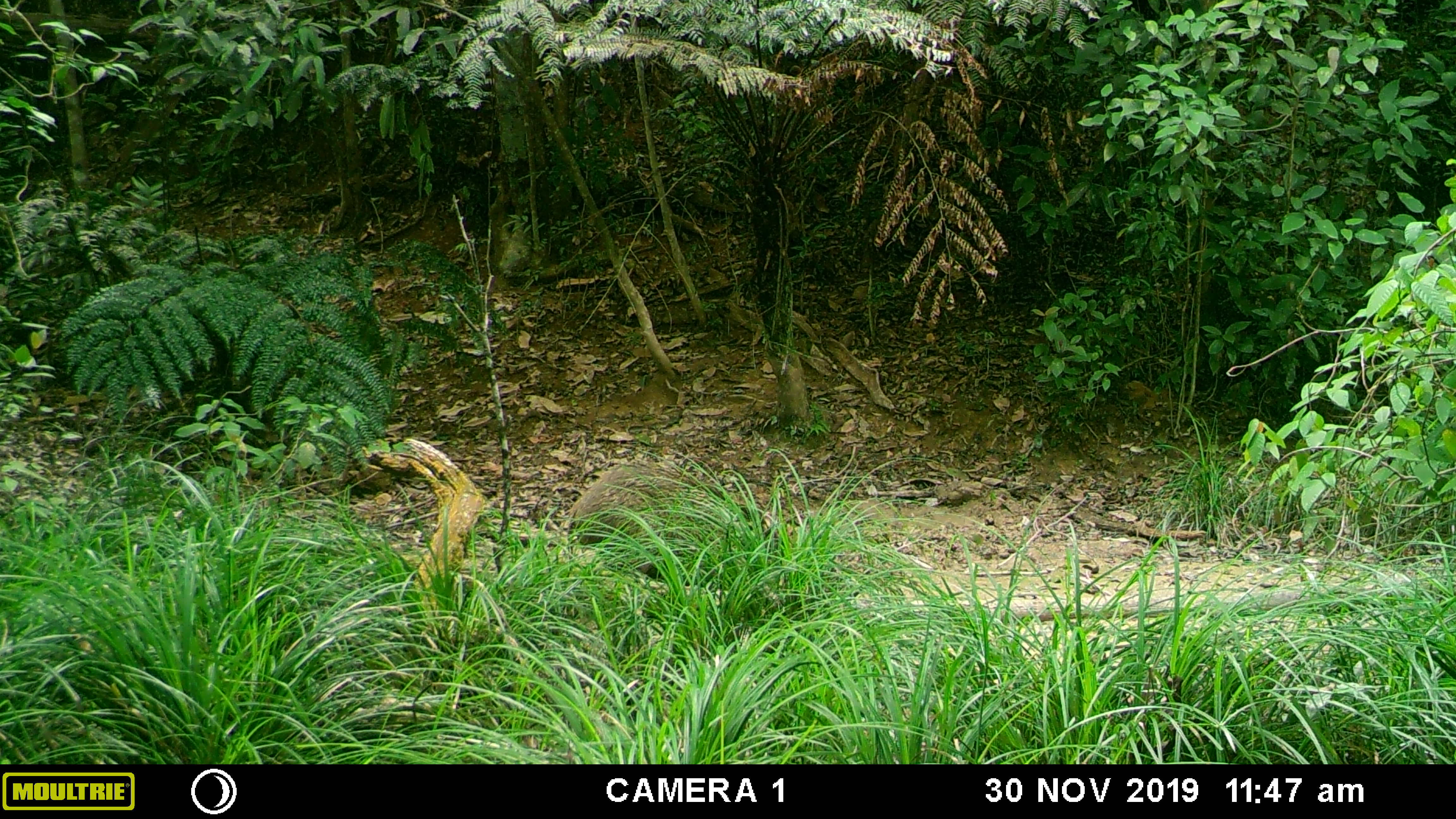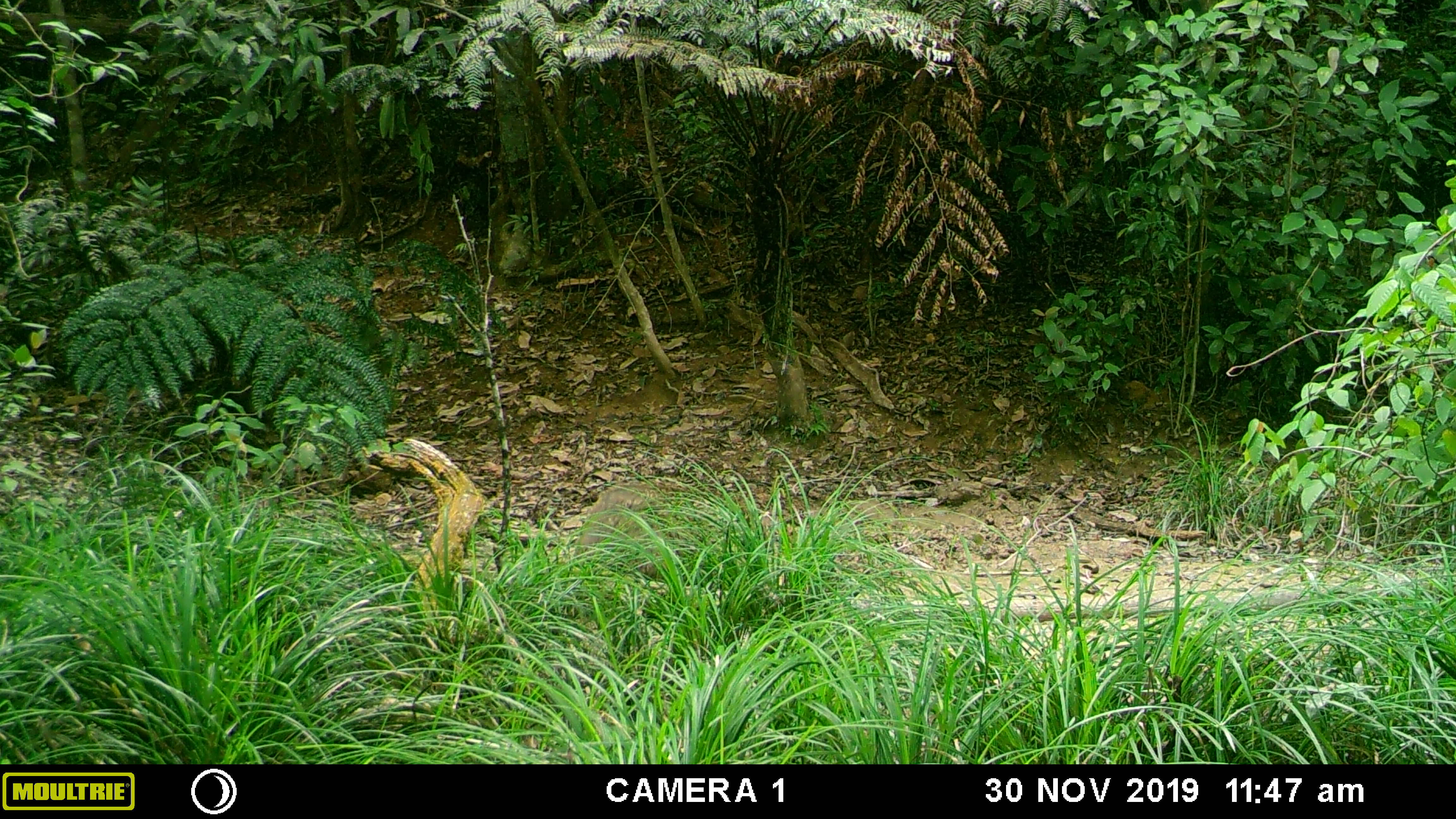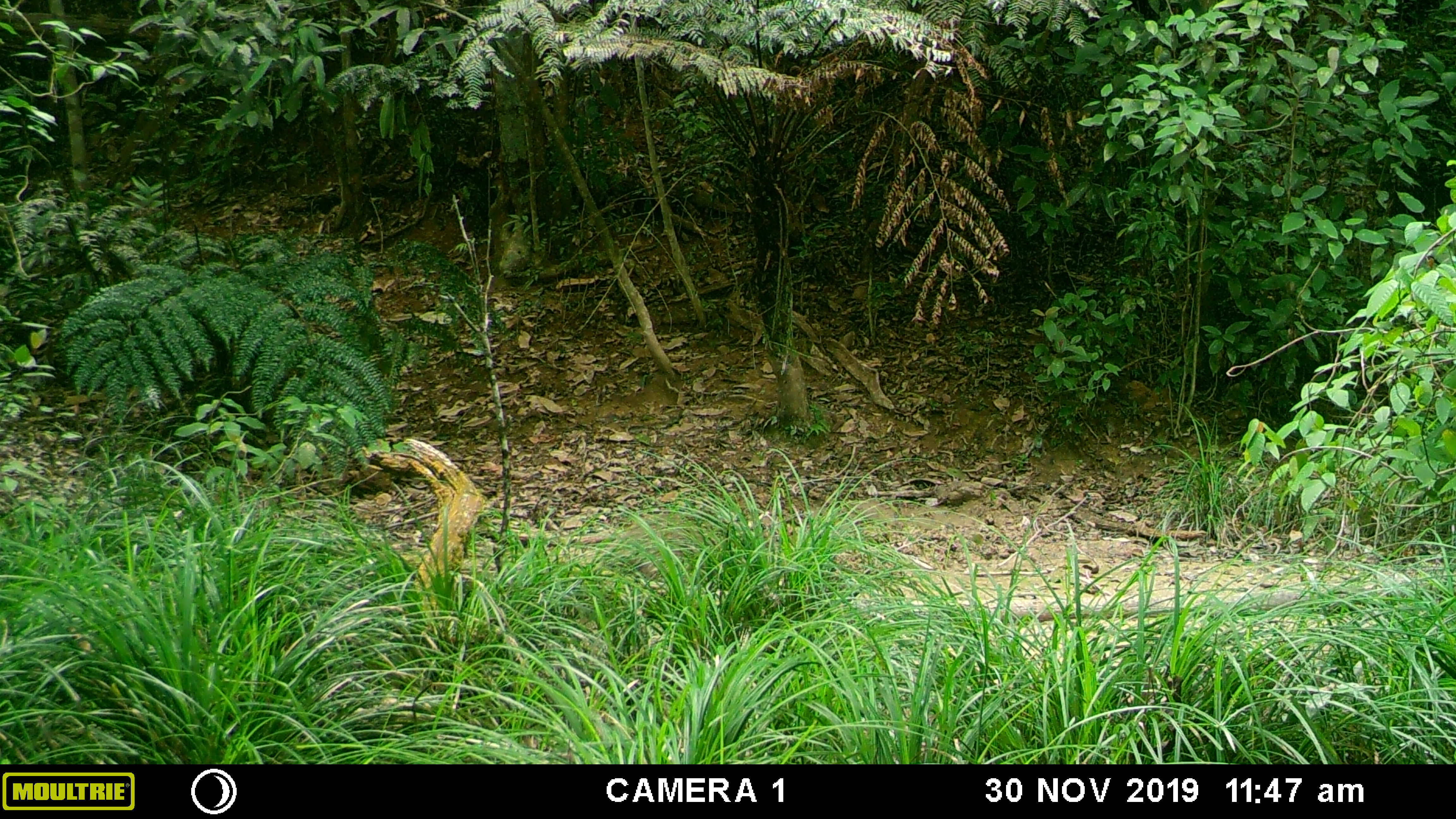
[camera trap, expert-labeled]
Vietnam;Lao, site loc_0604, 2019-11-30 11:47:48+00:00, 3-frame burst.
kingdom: Animalia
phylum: Chordata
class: Mammalia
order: Artiodactyla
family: Suidae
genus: Sus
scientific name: Sus scrofa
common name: eurasian wild pig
Eurasian wild pig (Sus scrofa). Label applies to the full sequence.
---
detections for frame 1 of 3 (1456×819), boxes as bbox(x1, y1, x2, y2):
eurasian wild pig: bbox(566, 460, 799, 600)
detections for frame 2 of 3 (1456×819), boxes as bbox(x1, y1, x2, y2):
eurasian wild pig: bbox(570, 480, 802, 595)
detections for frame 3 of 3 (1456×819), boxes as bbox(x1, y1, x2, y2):
eurasian wild pig: bbox(602, 508, 784, 591)